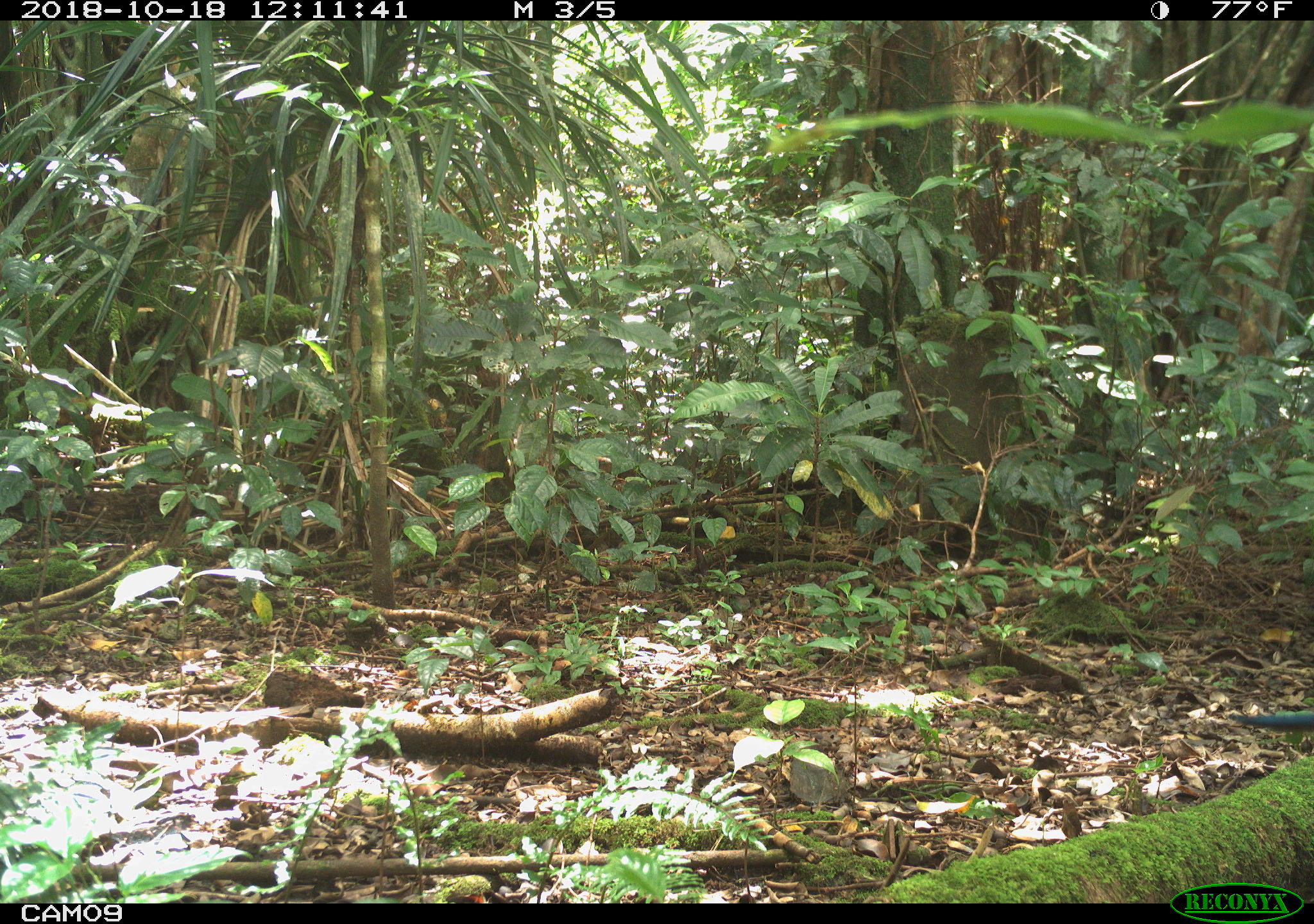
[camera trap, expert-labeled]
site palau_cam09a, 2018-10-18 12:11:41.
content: unidentified animal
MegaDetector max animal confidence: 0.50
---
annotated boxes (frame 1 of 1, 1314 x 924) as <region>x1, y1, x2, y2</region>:
unknown: <region>1226, 708, 1314, 742</region>